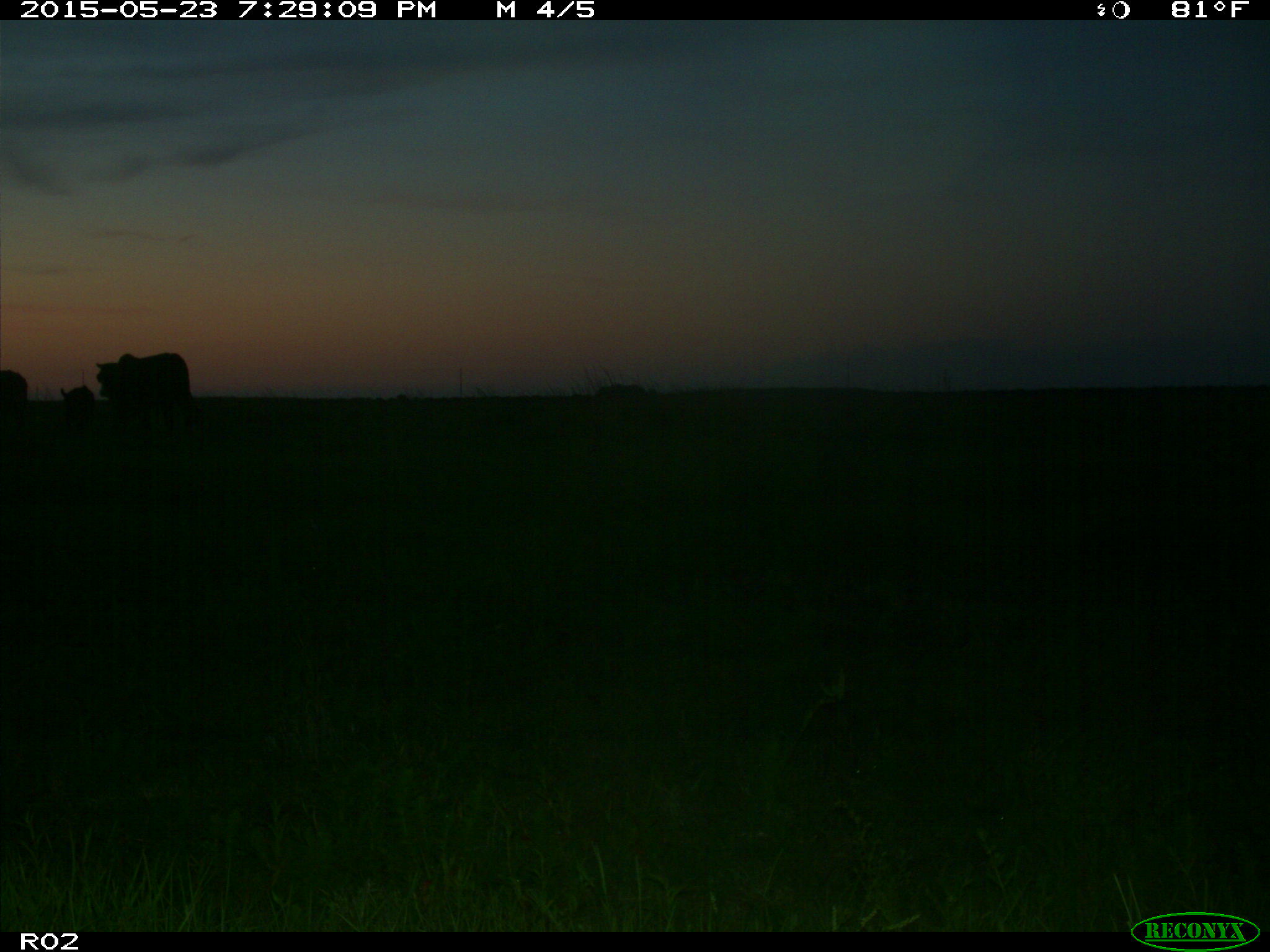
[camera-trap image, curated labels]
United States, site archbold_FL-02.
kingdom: Animalia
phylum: Chordata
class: Mammalia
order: Artiodactyla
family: Bovidae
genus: Bos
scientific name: Bos taurus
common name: domestic cow